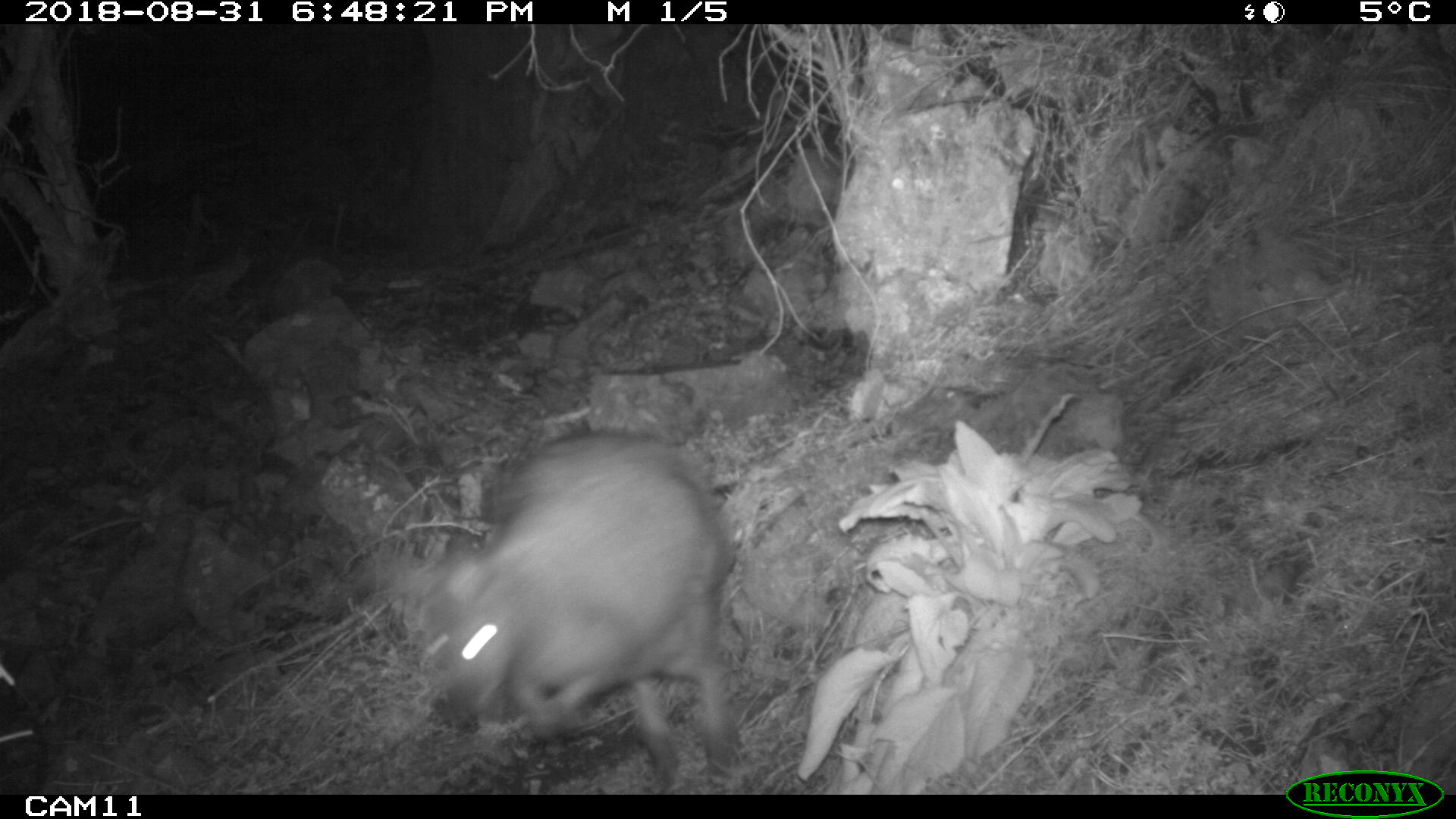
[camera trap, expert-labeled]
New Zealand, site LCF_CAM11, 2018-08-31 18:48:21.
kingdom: Animalia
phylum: Chordata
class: Mammalia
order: Diprotodontia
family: Macropodidae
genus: Notamacropus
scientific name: Notamacropus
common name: wallaby